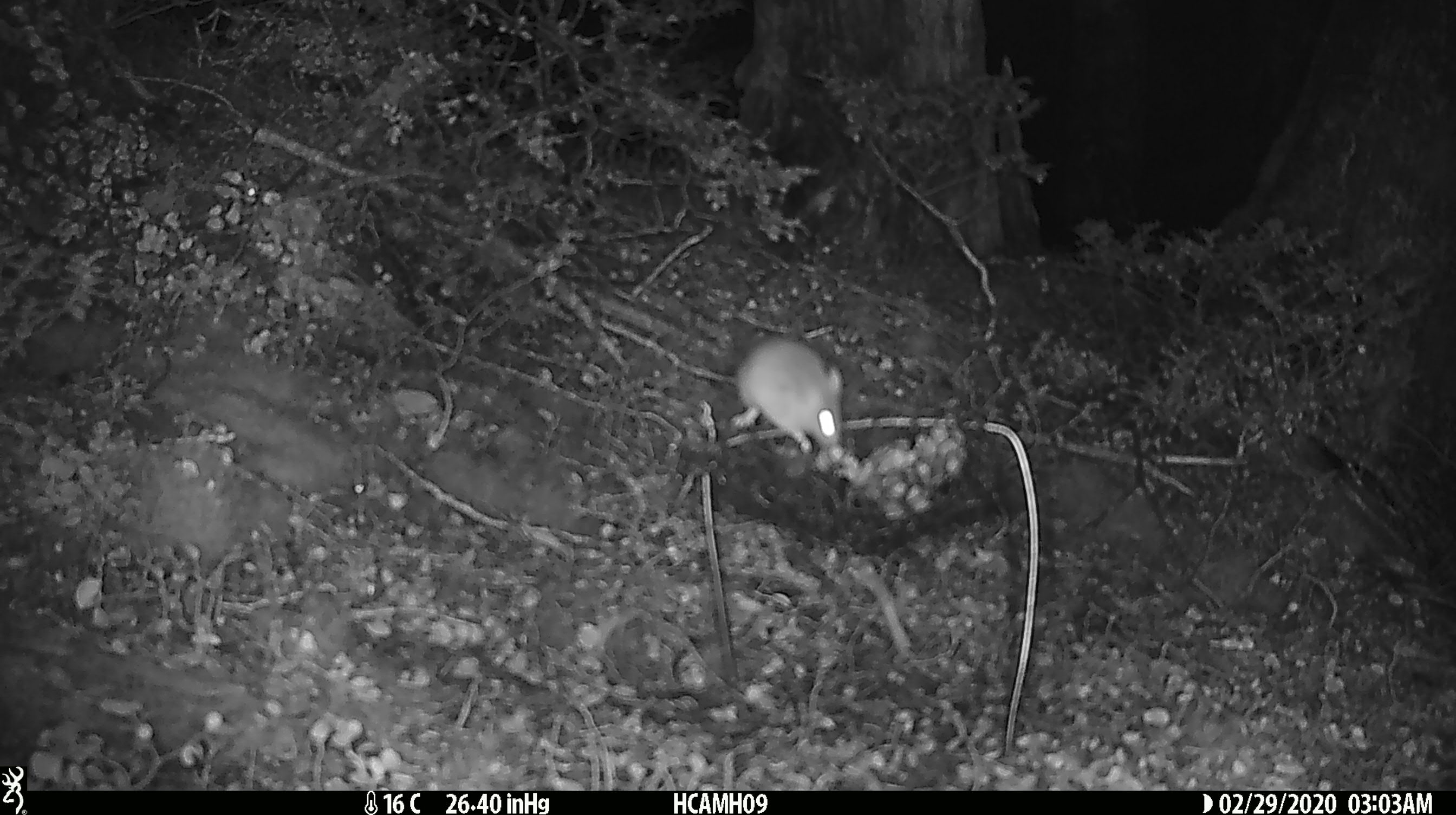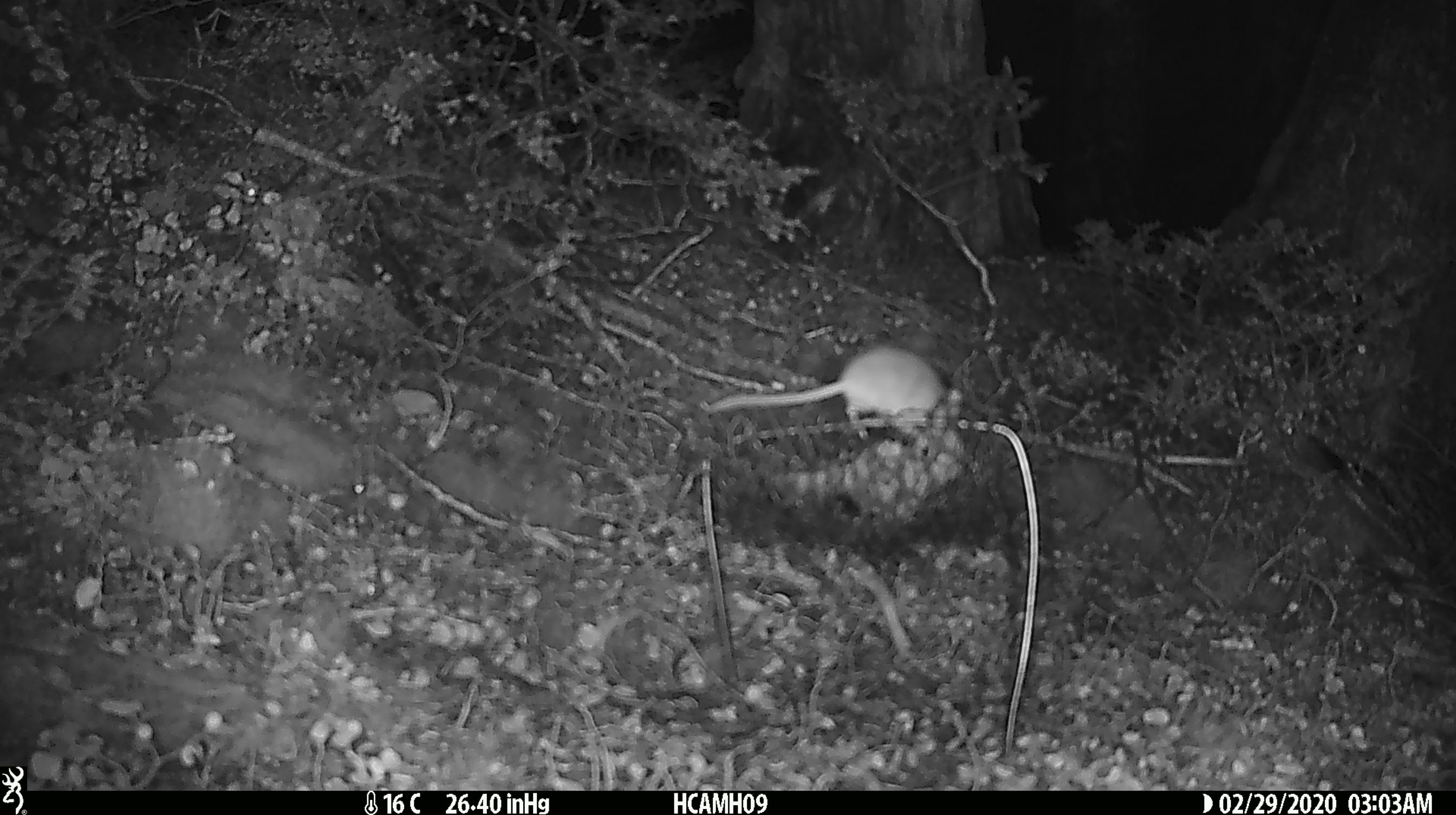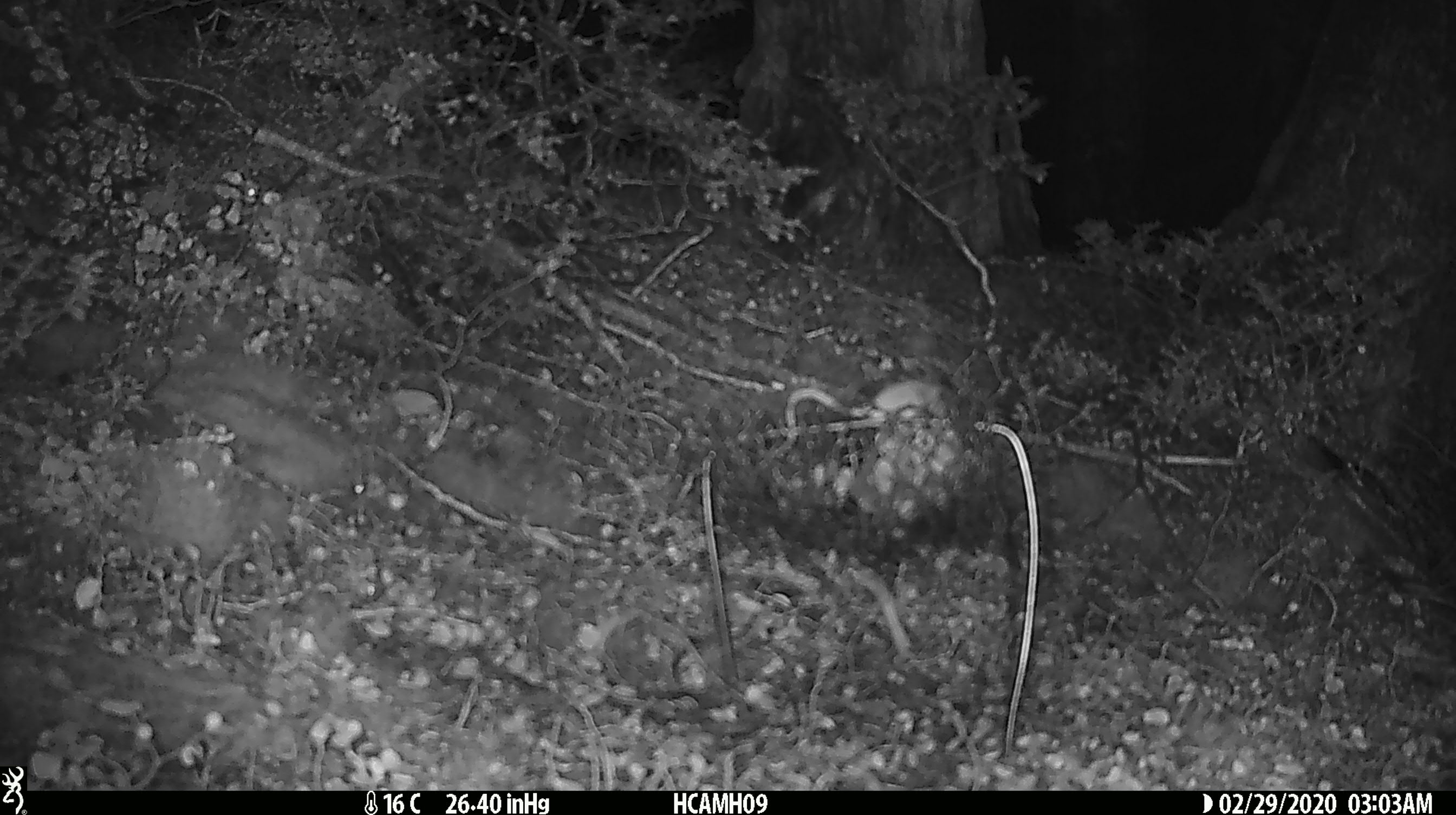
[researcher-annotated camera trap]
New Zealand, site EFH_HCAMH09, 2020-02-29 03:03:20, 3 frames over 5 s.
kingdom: Animalia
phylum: Chordata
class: Mammalia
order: Rodentia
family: Muridae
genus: Mus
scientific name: Mus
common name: mouse